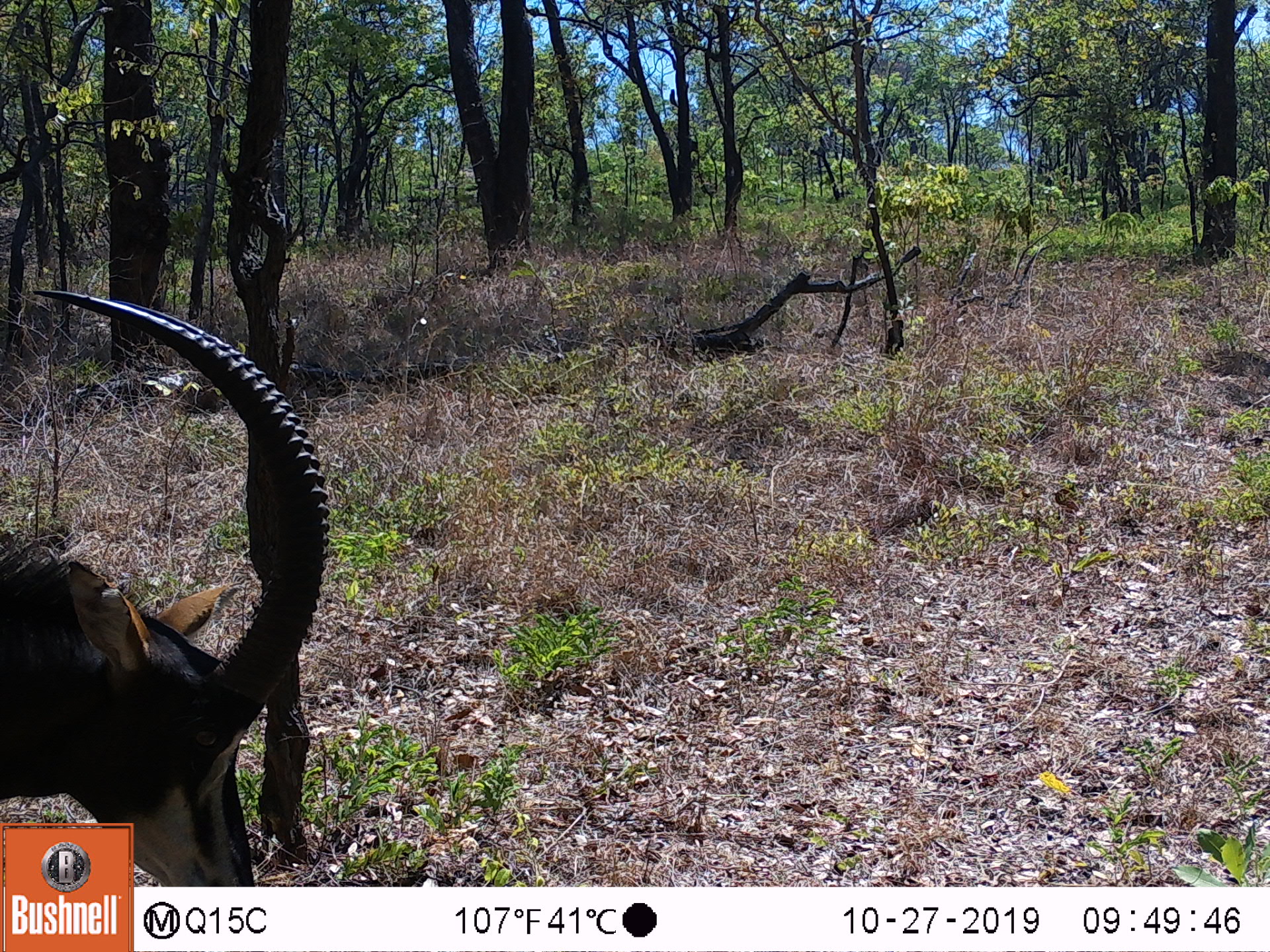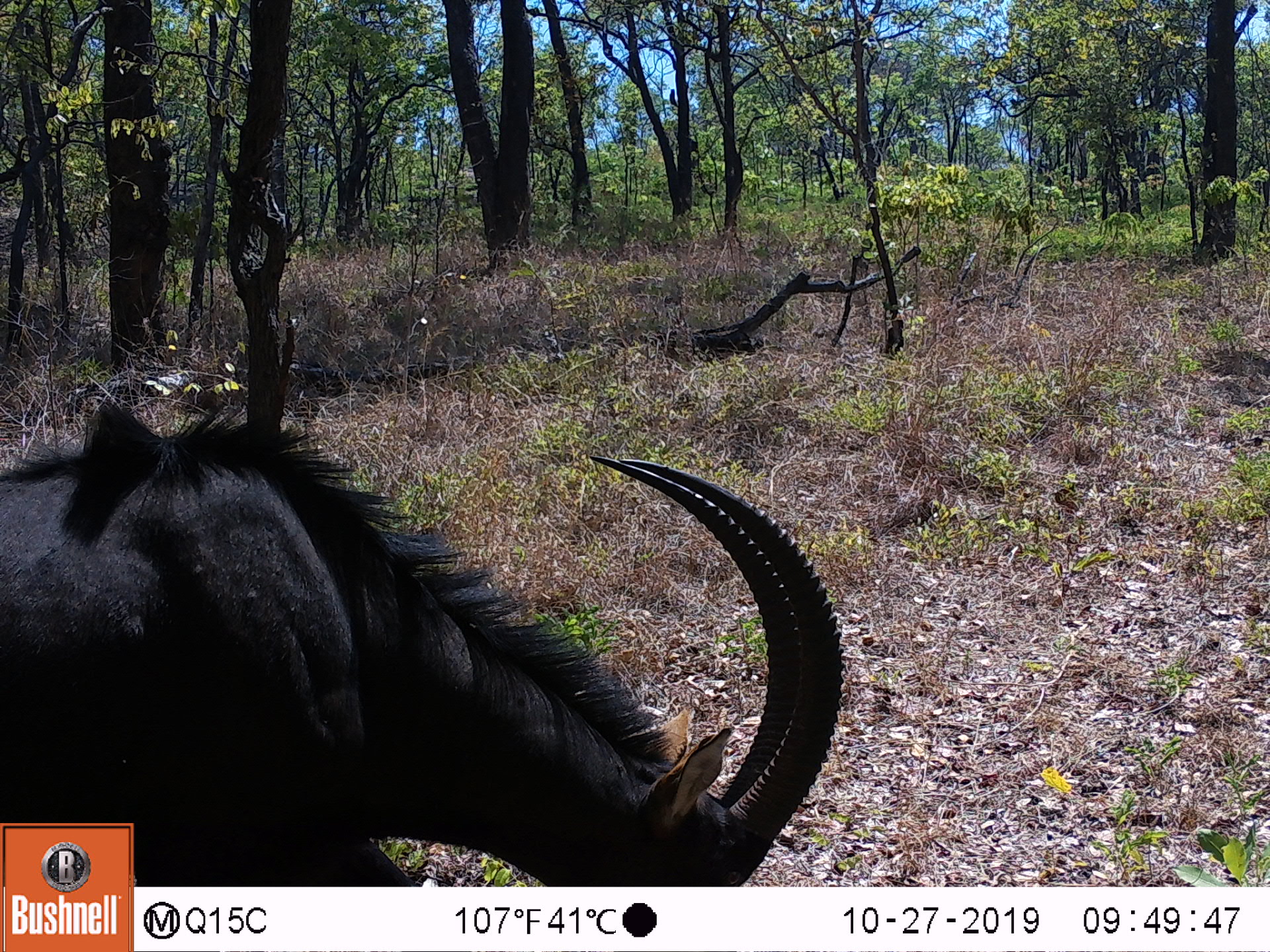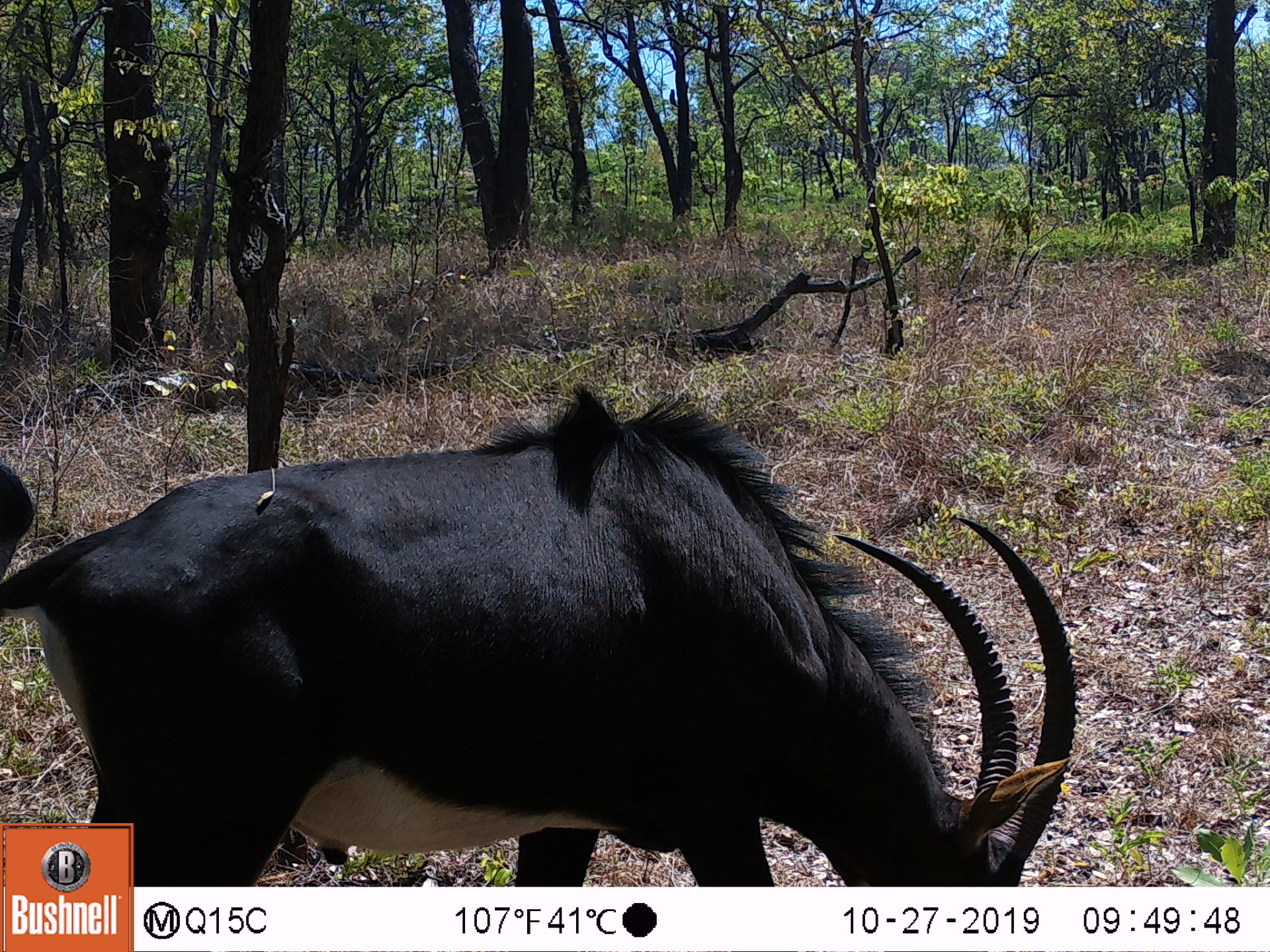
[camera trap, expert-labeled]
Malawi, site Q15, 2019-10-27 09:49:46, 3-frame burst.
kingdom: Animalia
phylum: Chordata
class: Mammalia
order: Artiodactyla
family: Bovidae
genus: Hippotragus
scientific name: Hippotragus niger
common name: sable antelope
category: sable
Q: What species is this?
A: Sable (sable antelope) (Hippotragus niger).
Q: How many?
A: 1.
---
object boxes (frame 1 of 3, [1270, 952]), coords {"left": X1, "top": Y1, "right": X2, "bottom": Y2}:
sable: {"left": 2, "top": 279, "right": 337, "bottom": 816}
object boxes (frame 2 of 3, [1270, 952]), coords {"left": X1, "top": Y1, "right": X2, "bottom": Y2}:
sable: {"left": 135, "top": 414, "right": 845, "bottom": 882}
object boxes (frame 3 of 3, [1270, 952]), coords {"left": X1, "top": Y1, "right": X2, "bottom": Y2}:
sable: {"left": 136, "top": 382, "right": 1081, "bottom": 880}